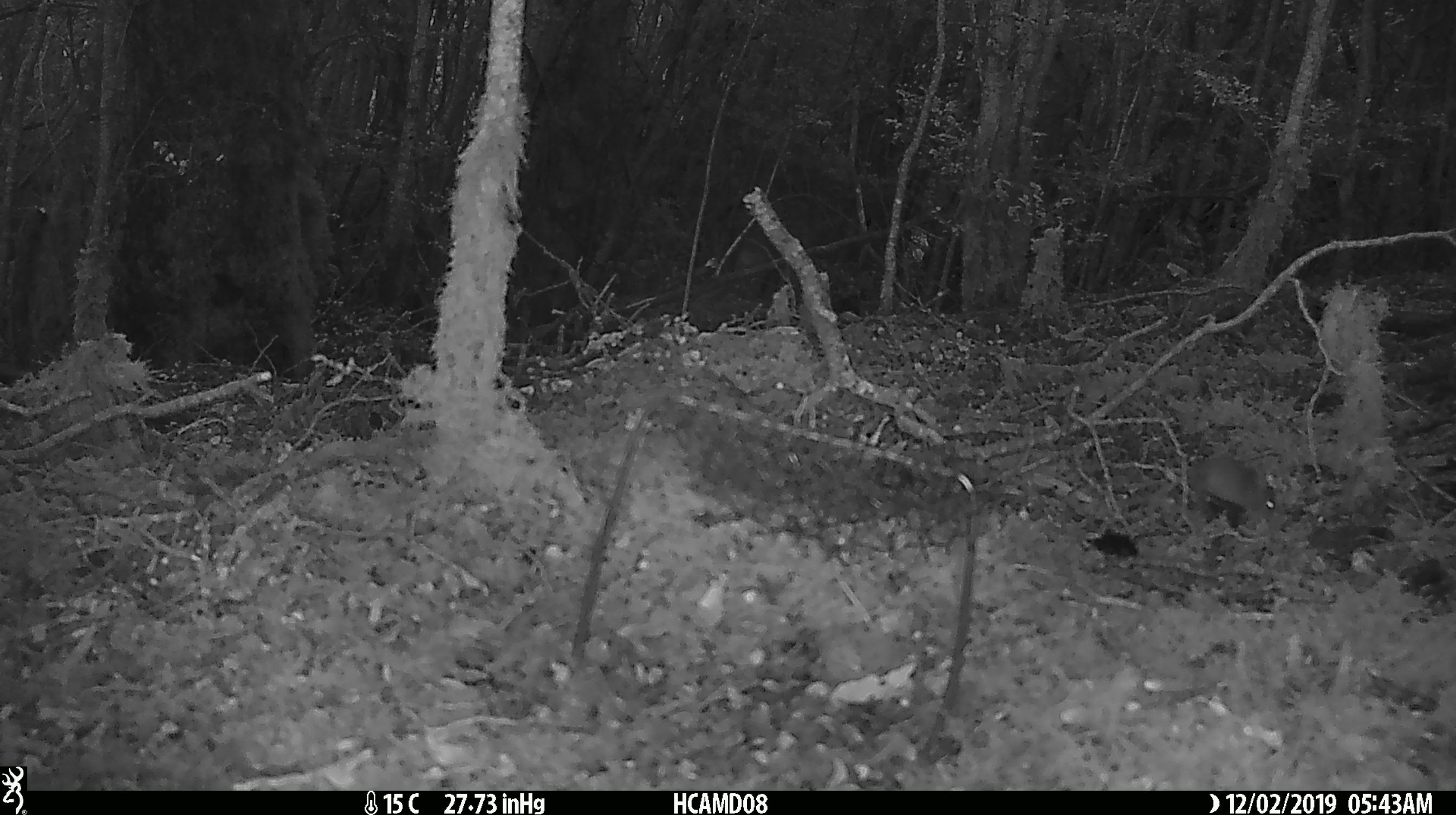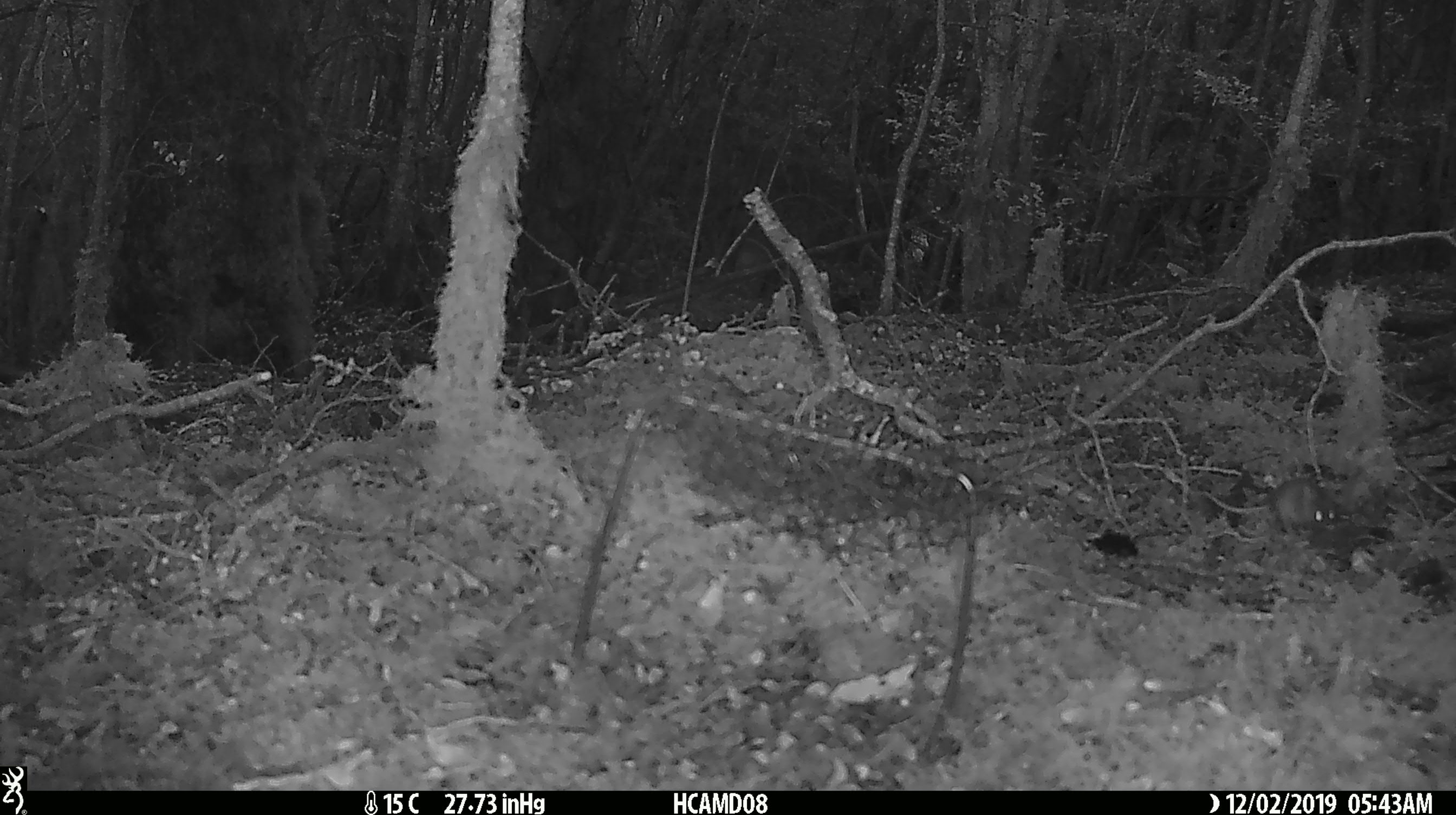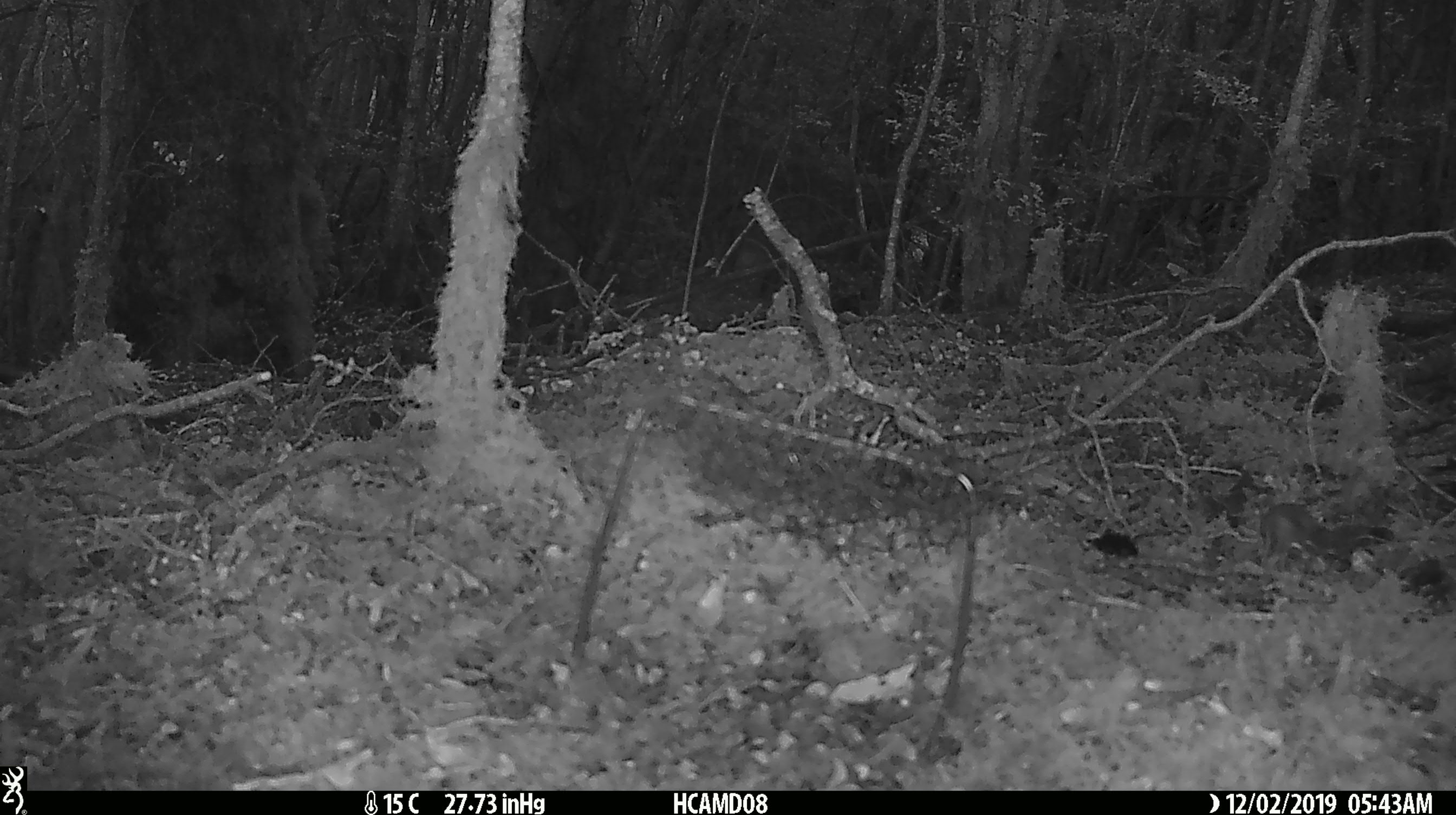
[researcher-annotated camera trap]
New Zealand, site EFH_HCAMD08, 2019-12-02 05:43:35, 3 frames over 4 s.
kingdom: Animalia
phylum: Chordata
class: Mammalia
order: Rodentia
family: Muridae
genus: Mus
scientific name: Mus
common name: mouse